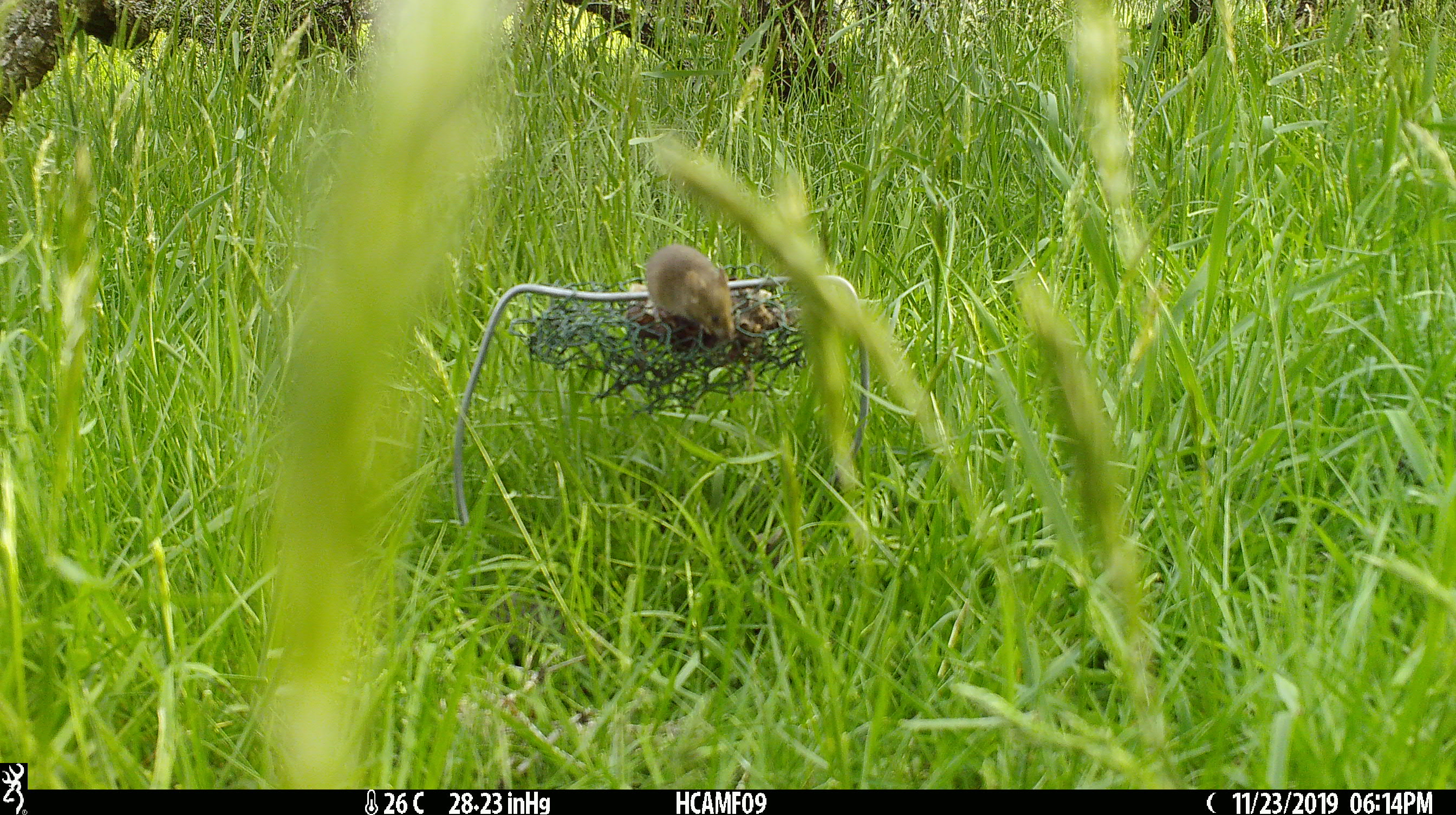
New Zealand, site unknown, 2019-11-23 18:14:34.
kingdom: Animalia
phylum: Chordata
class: Mammalia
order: Rodentia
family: Muridae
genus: Mus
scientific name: Mus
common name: mouse